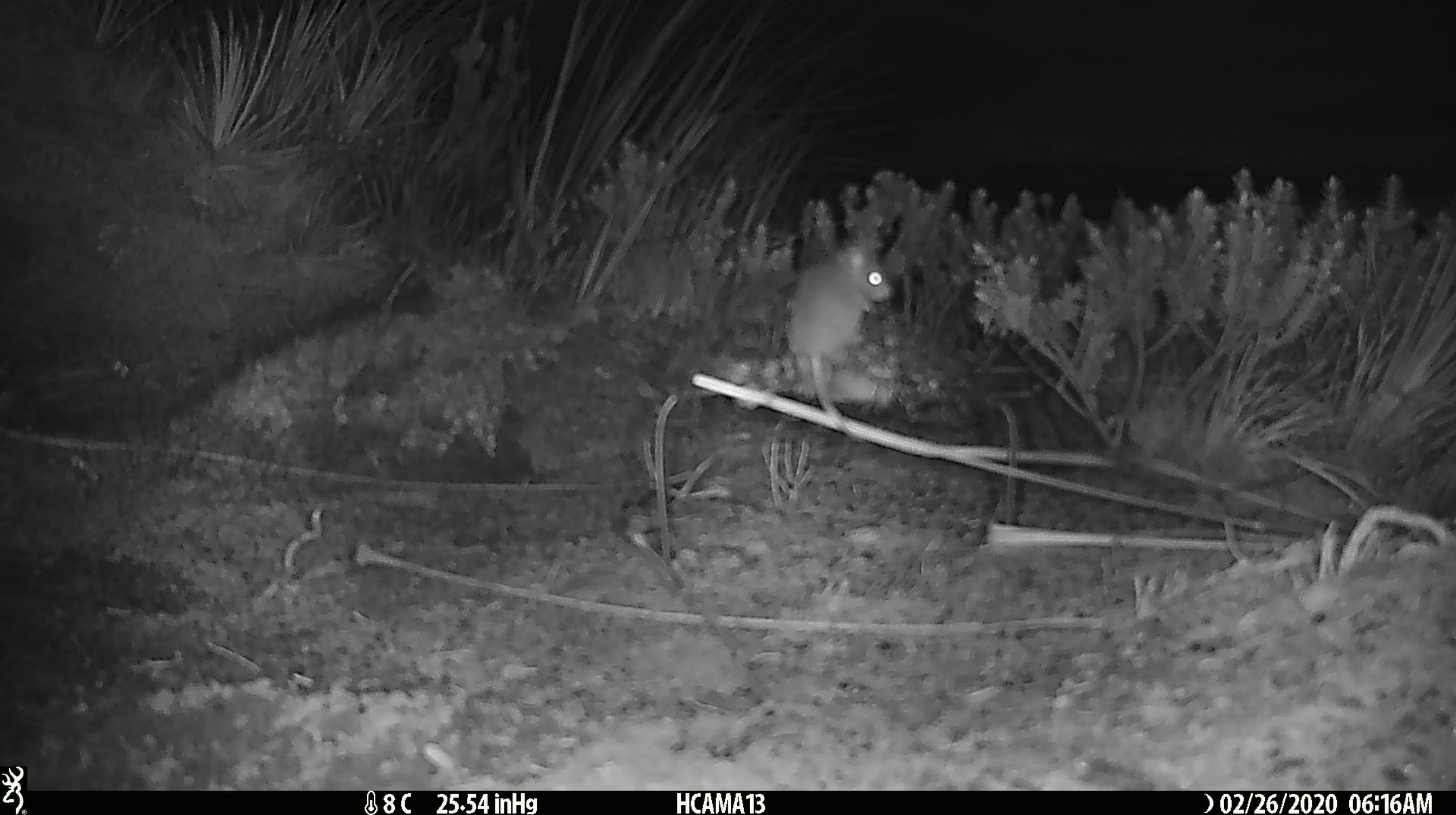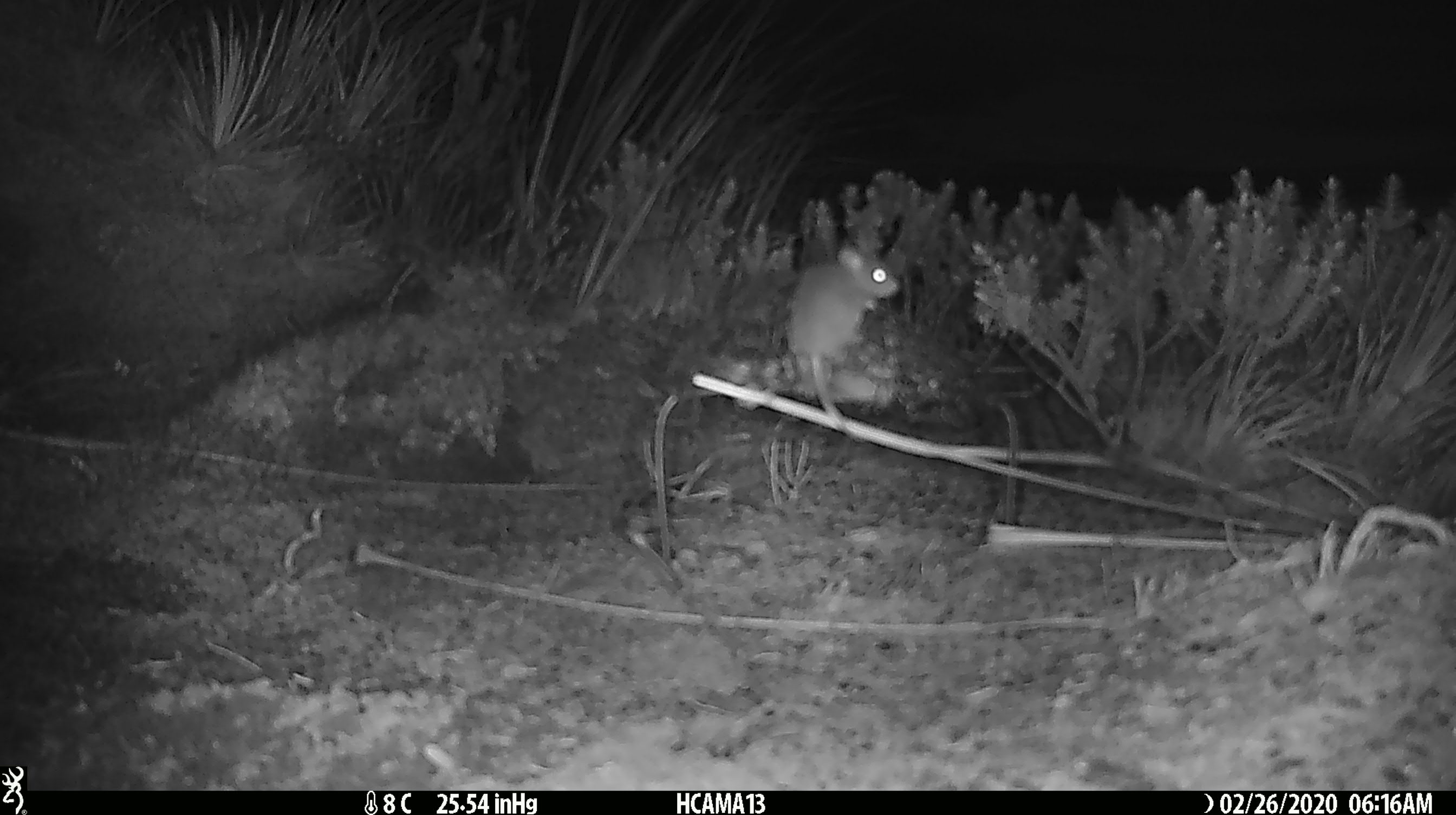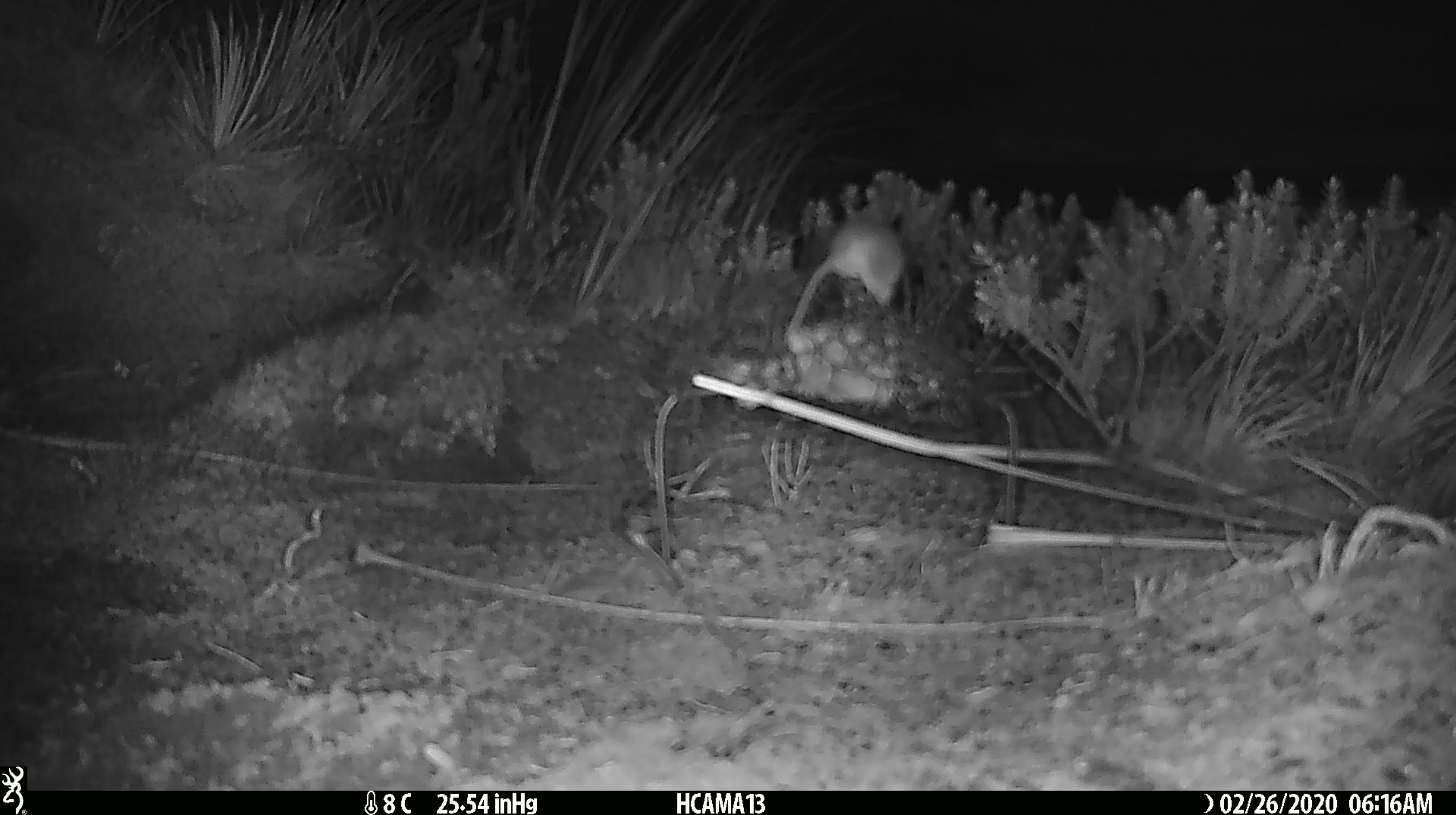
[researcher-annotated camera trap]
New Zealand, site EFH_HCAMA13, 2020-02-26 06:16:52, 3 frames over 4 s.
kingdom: Animalia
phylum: Chordata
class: Mammalia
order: Rodentia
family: Muridae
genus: Mus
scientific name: Mus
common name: mouse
Mouse (Mus).